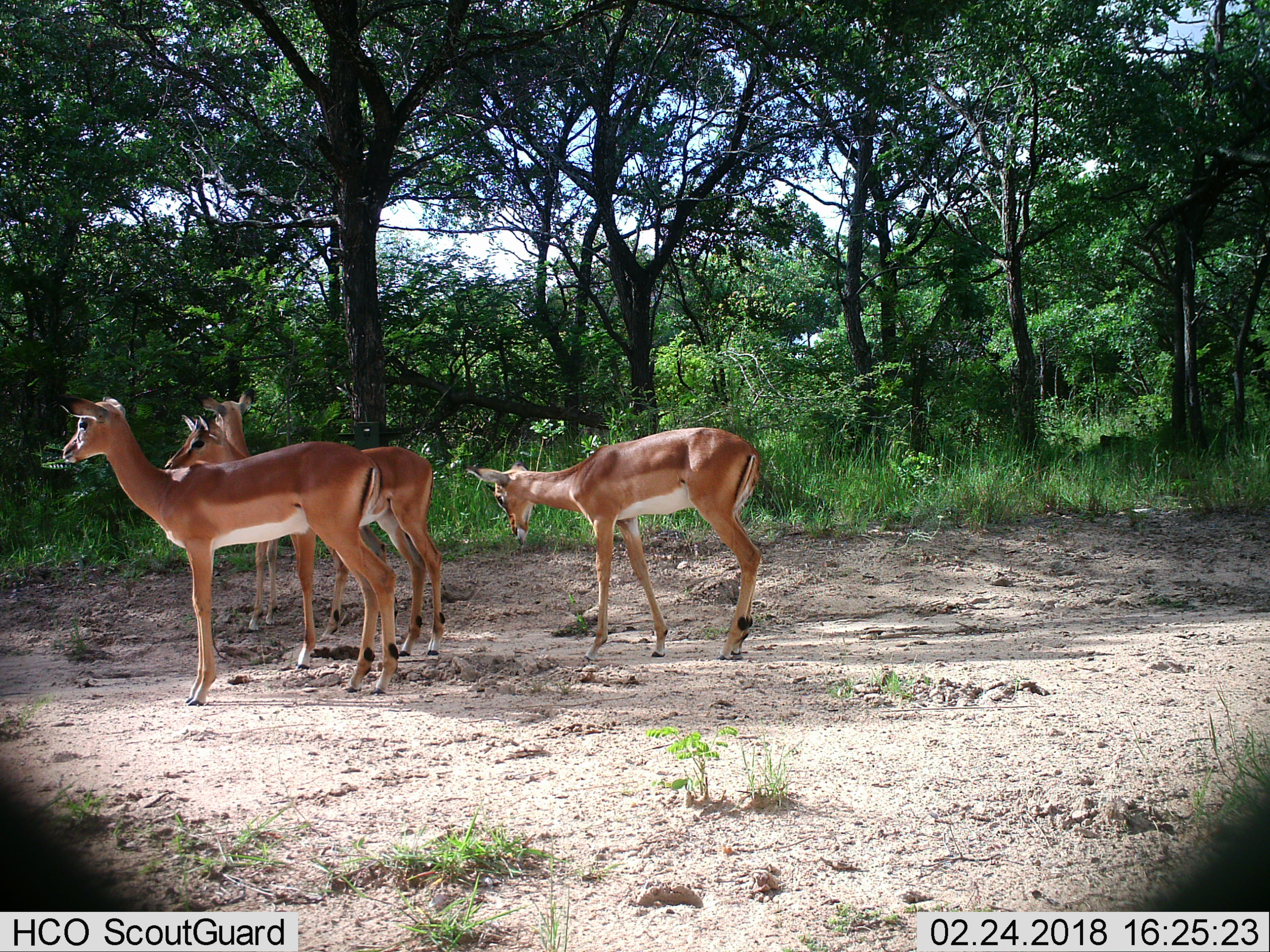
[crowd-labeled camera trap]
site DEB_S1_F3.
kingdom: Animalia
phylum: Chordata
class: Mammalia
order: Artiodactyla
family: Bovidae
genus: Aepyceros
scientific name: Aepyceros melampus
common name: impala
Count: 4.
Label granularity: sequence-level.